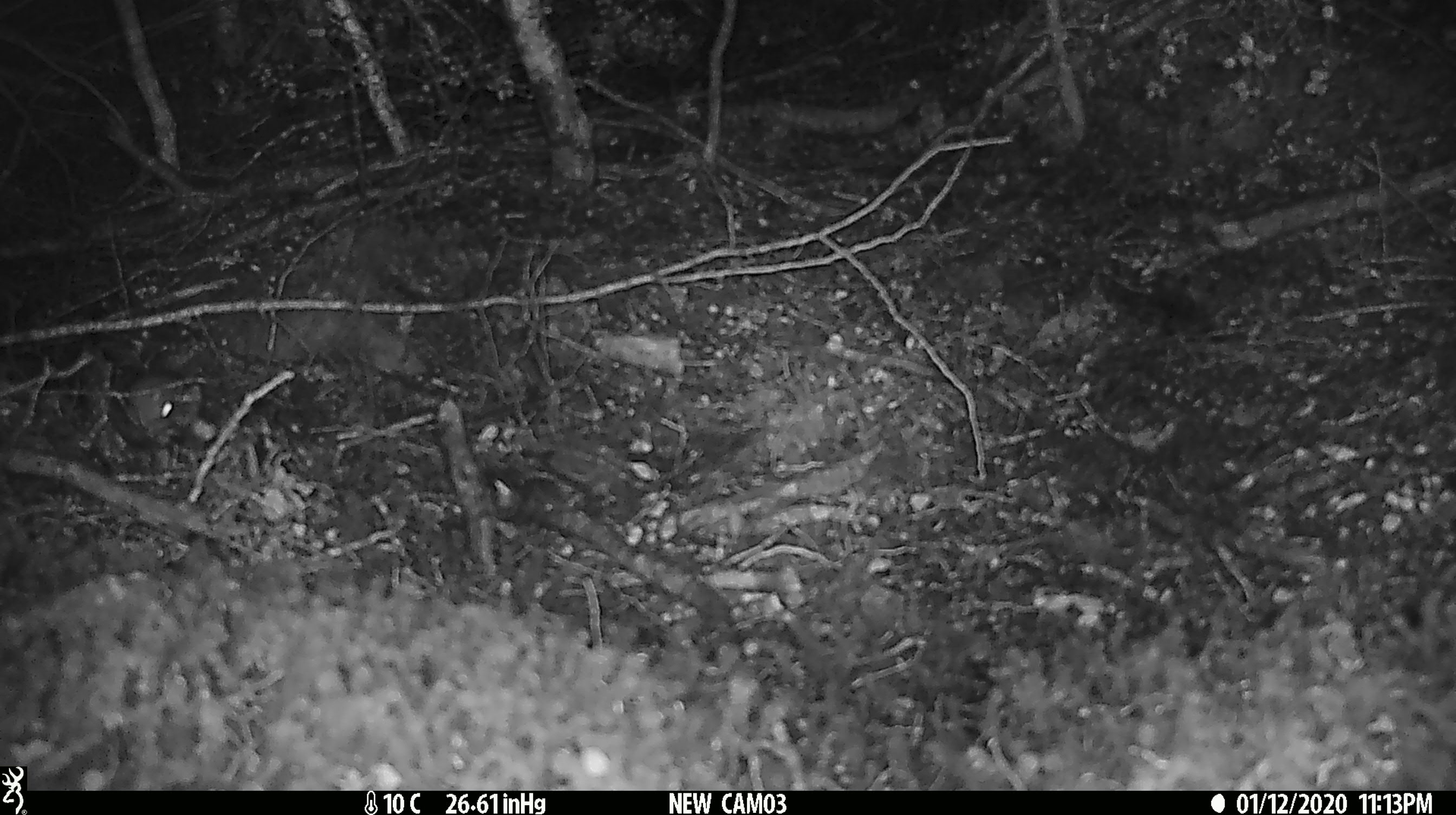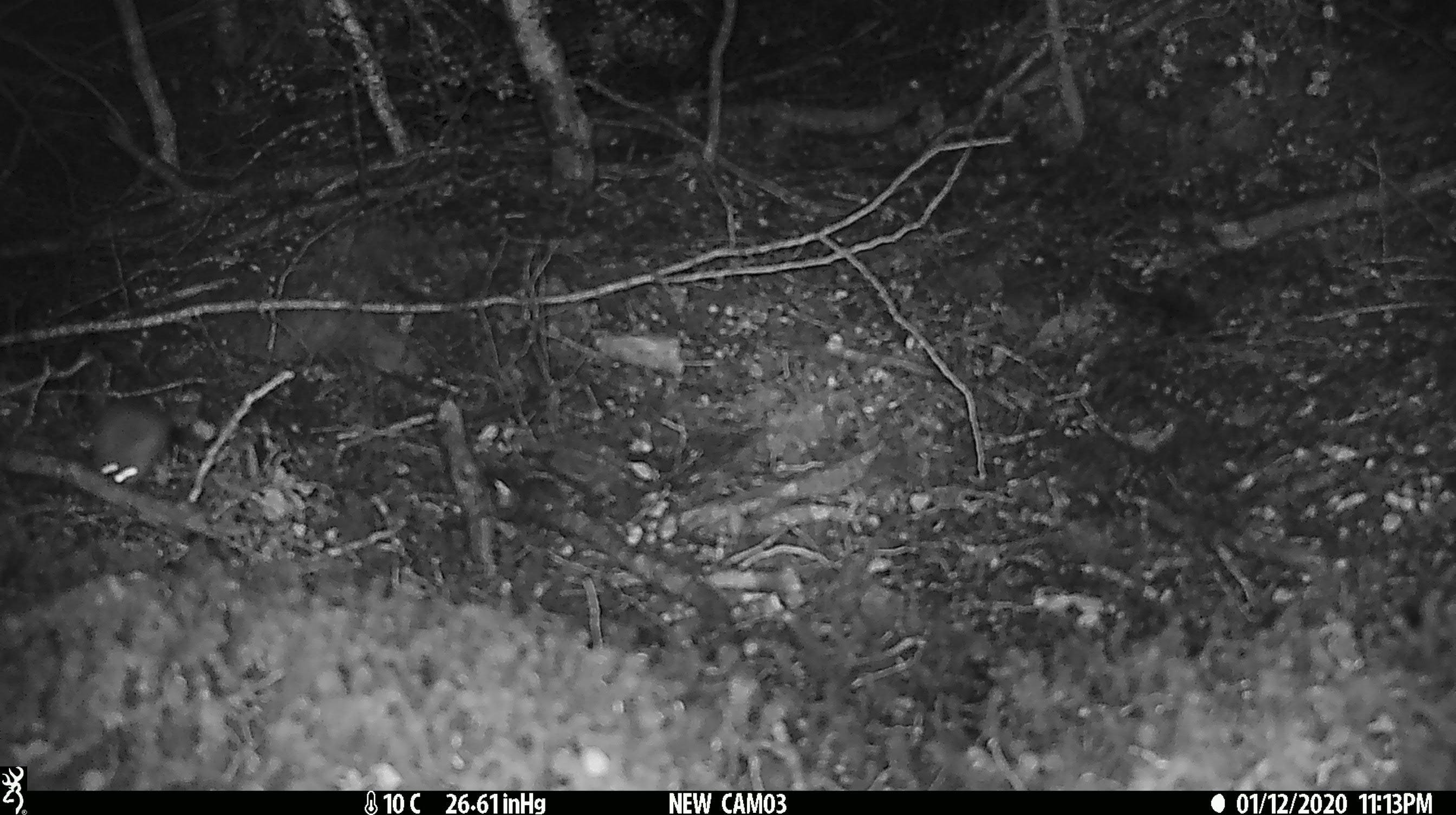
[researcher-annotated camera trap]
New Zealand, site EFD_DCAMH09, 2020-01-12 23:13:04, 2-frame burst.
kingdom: Animalia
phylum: Chordata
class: Mammalia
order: Rodentia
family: Muridae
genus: Mus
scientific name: Mus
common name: mouse